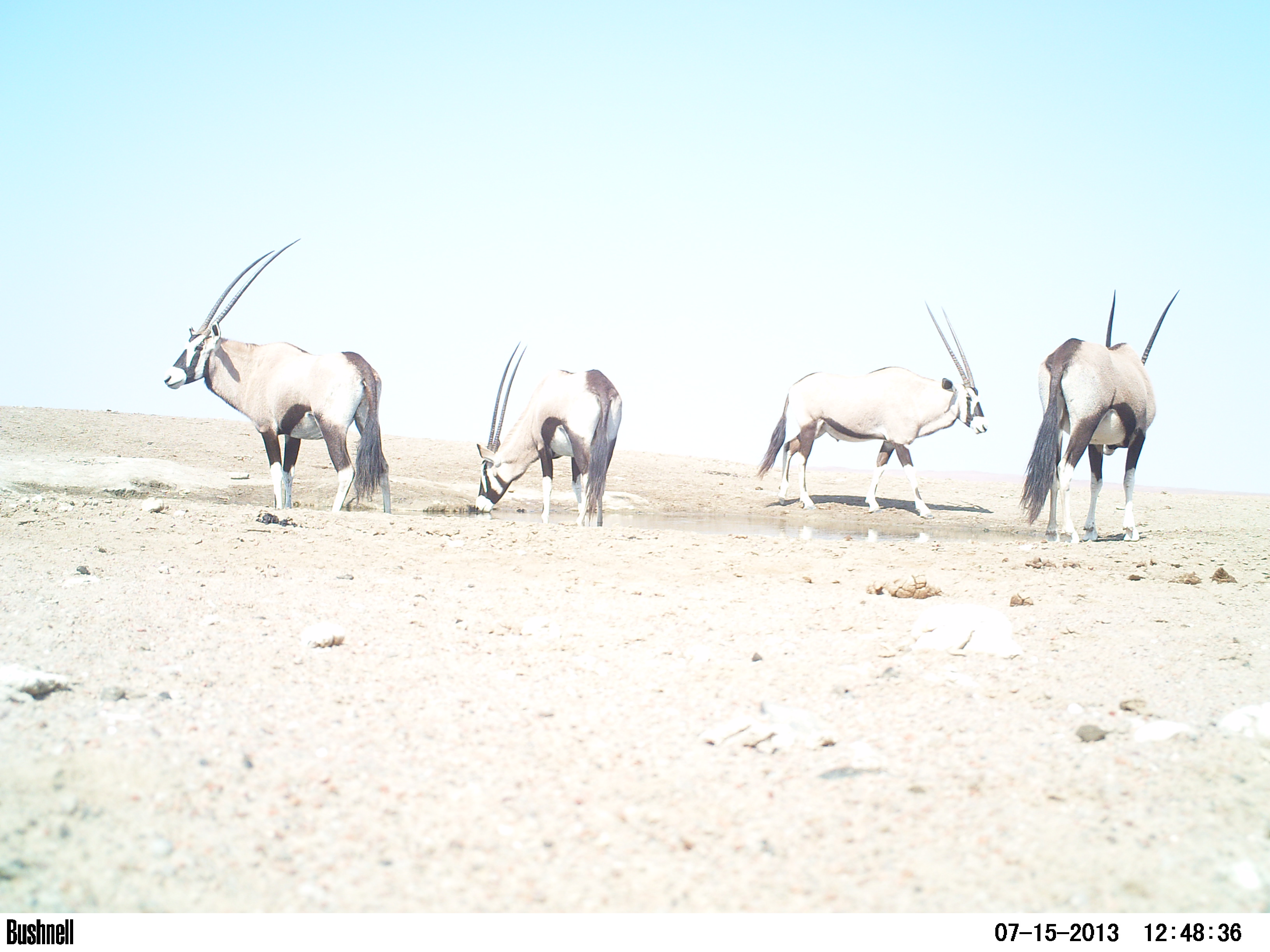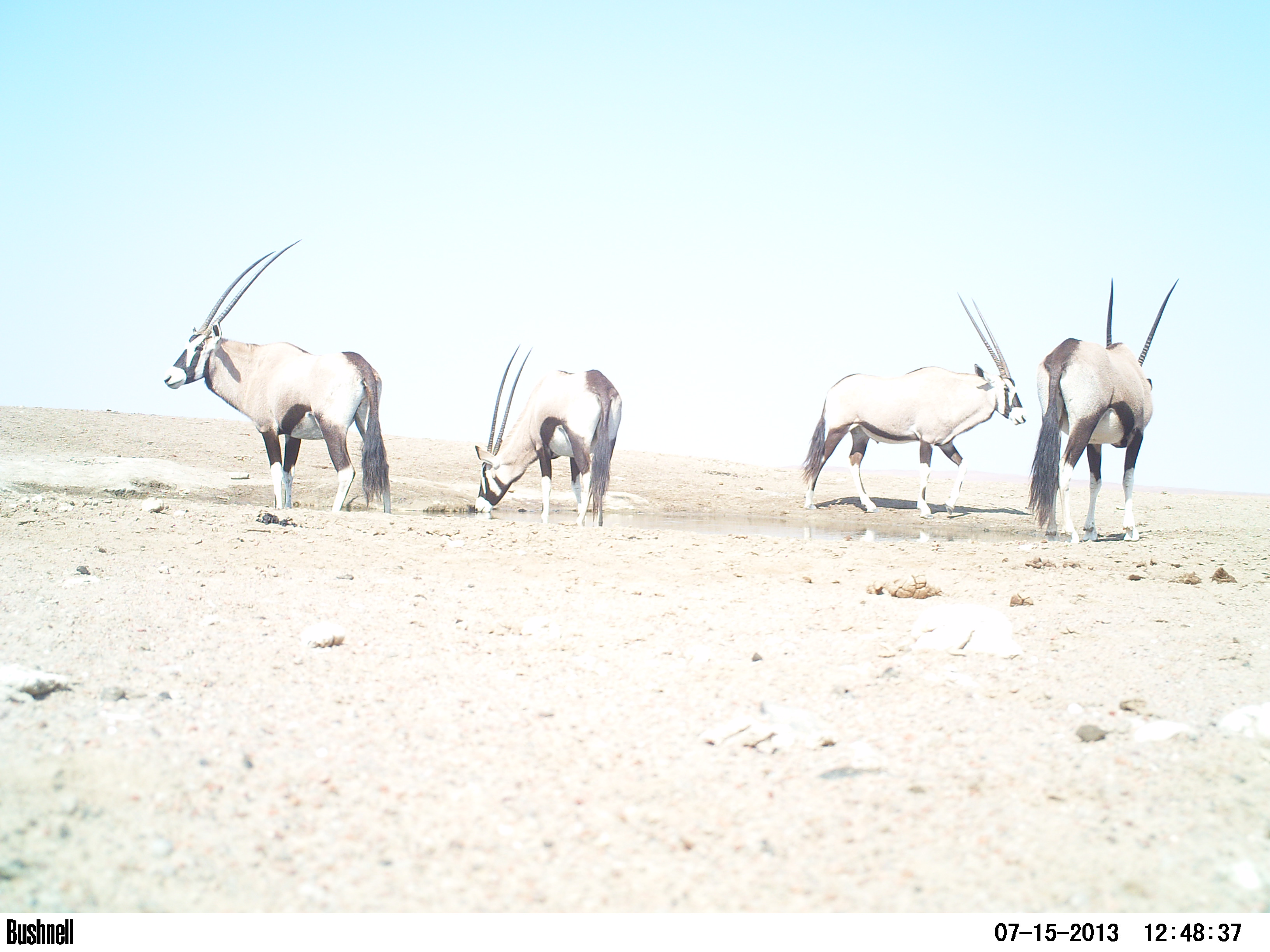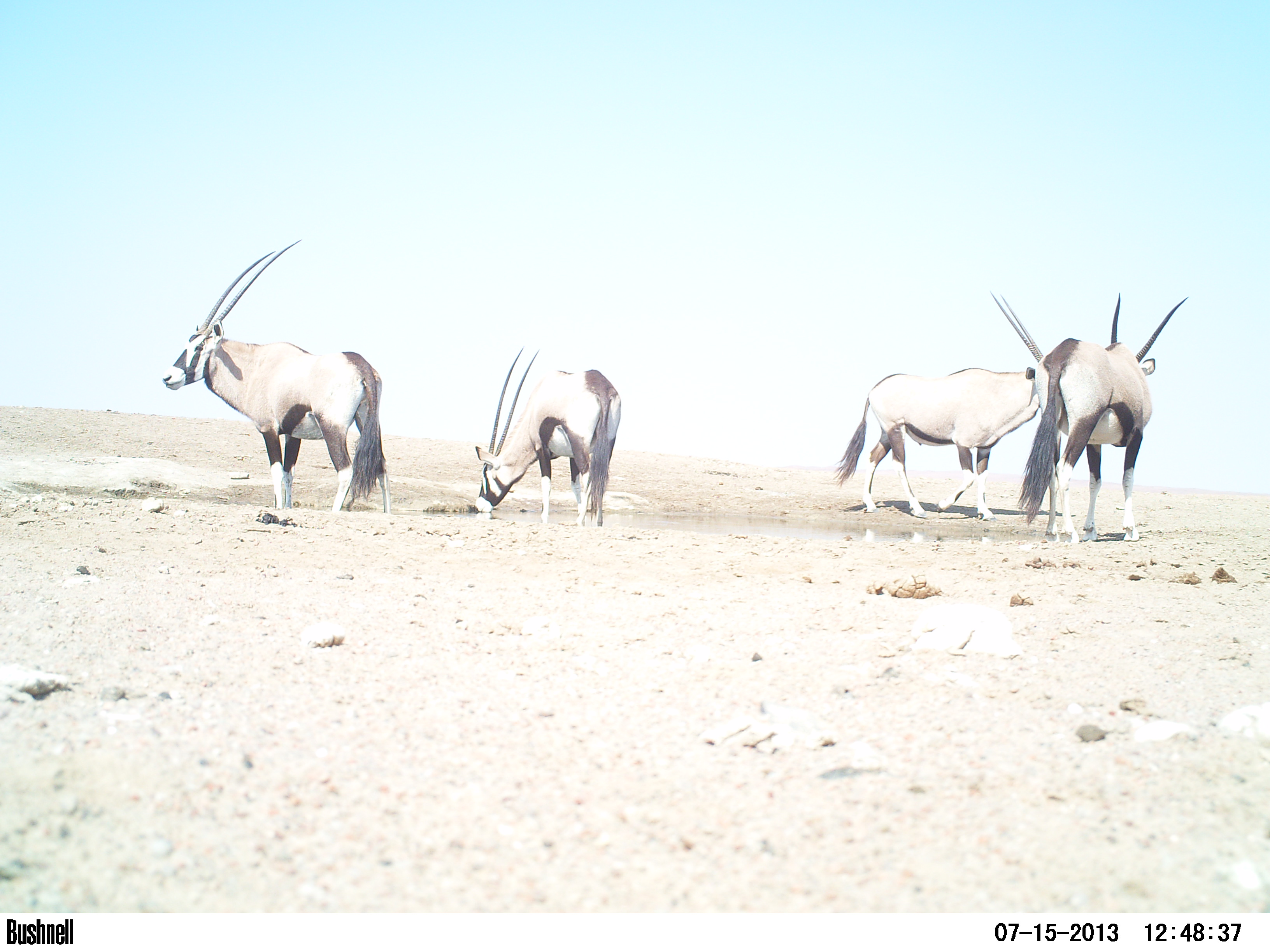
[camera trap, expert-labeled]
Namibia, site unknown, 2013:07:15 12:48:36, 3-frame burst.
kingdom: Animalia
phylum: Chordata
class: Mammalia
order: Artiodactyla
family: Bovidae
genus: Oryx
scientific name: Oryx gazella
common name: gemsbok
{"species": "Oryx gazella (gemsbok)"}